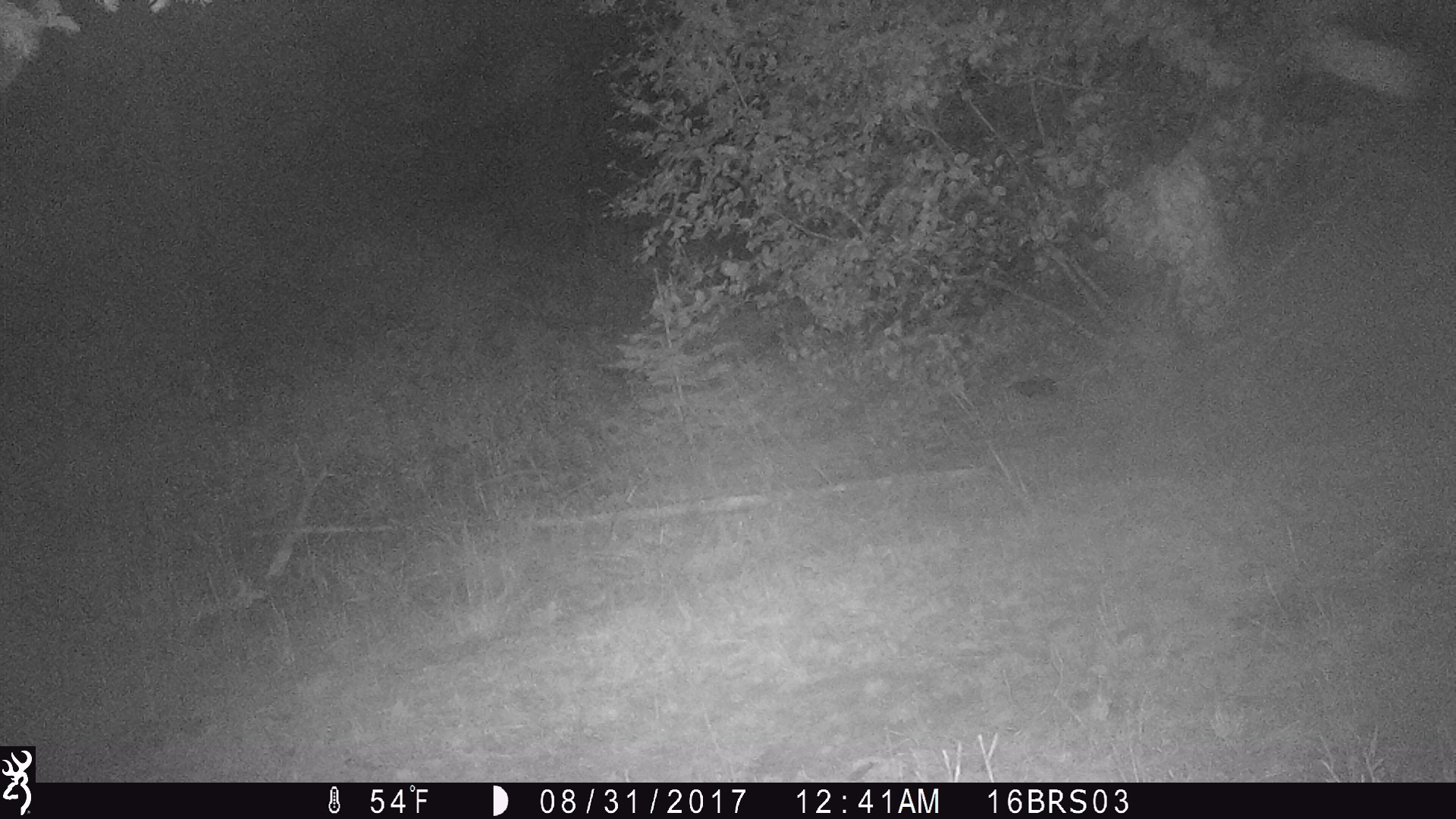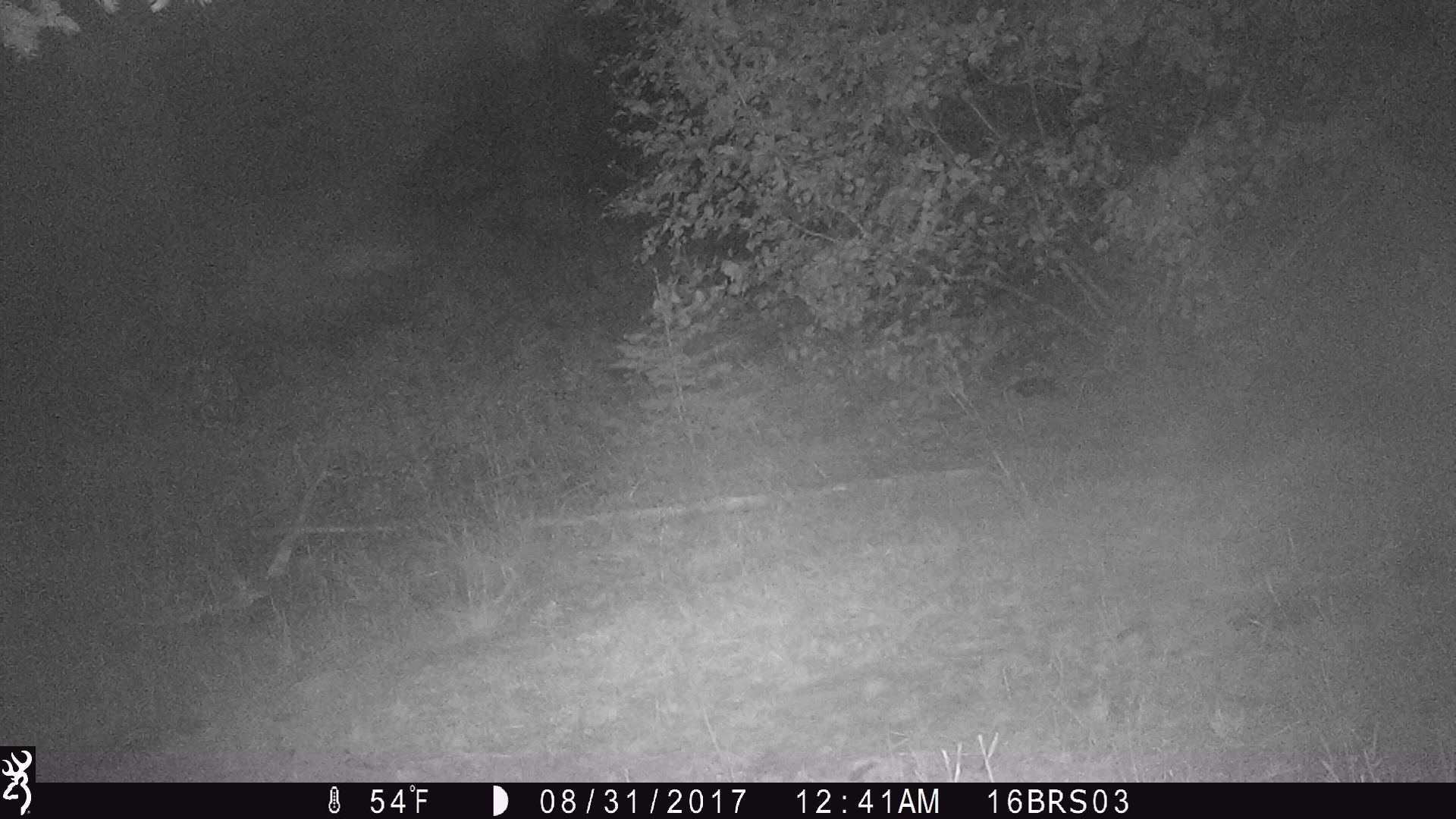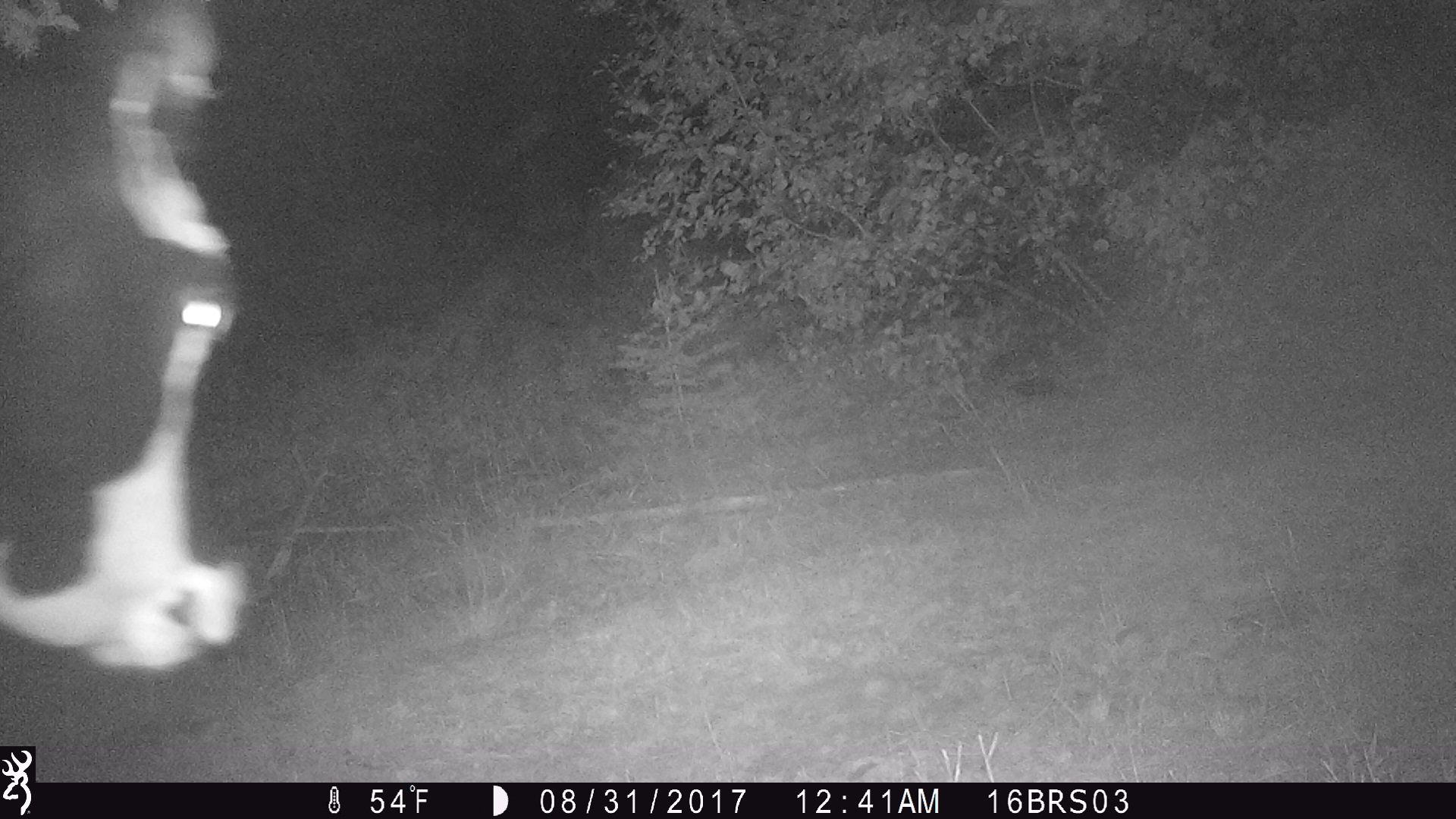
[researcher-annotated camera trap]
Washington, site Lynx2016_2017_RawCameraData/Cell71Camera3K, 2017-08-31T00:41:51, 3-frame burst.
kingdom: Animalia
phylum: Chordata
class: Mammalia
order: Artiodactyla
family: Bovidae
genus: Bos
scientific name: Bos taurus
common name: domestic cattle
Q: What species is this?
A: Domestic cattle (Bos taurus).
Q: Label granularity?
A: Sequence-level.